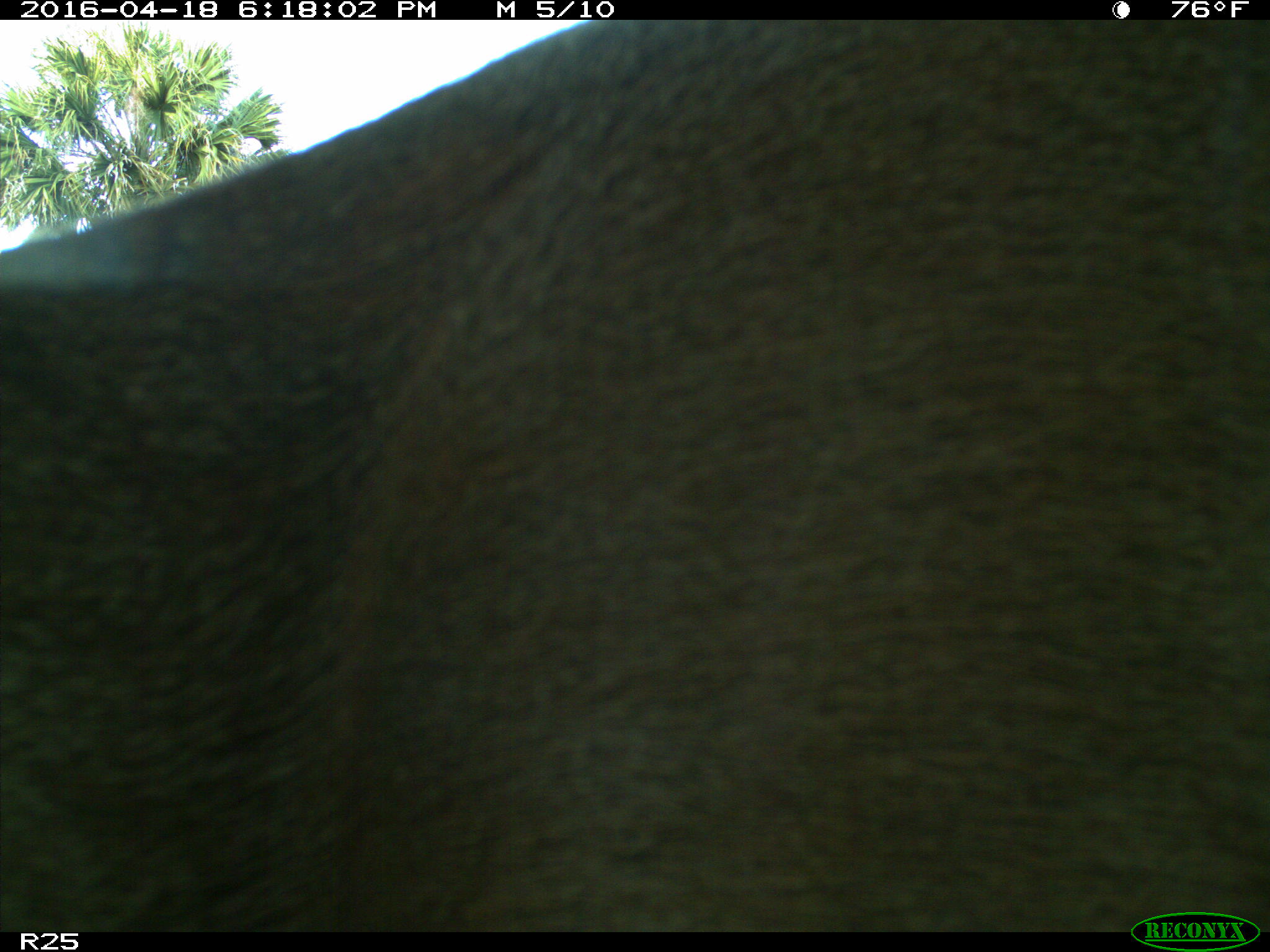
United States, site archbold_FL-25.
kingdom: Animalia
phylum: Chordata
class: Mammalia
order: Artiodactyla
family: Cervidae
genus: Odocoileus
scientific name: Odocoileus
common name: deer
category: unidentified deer